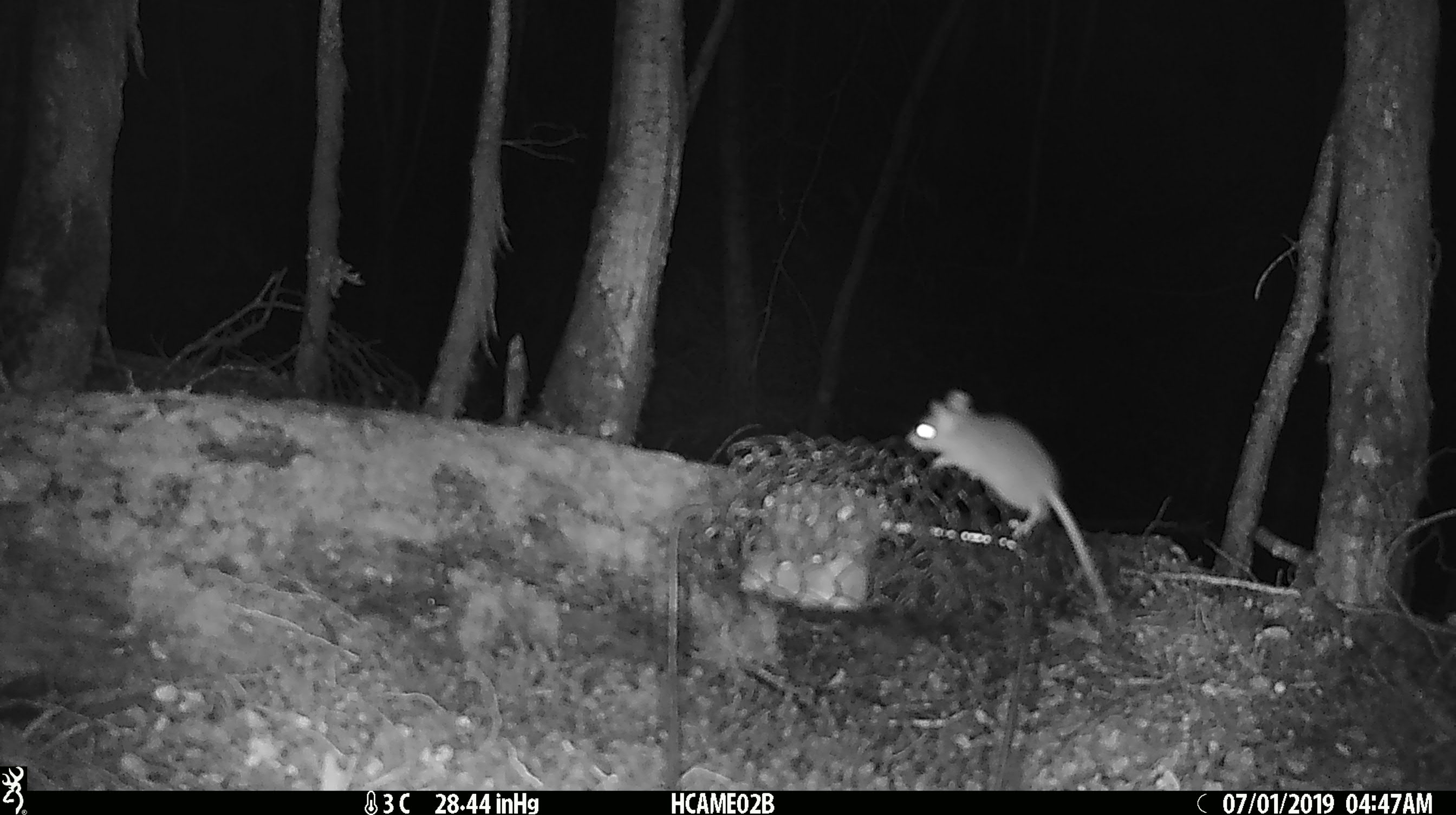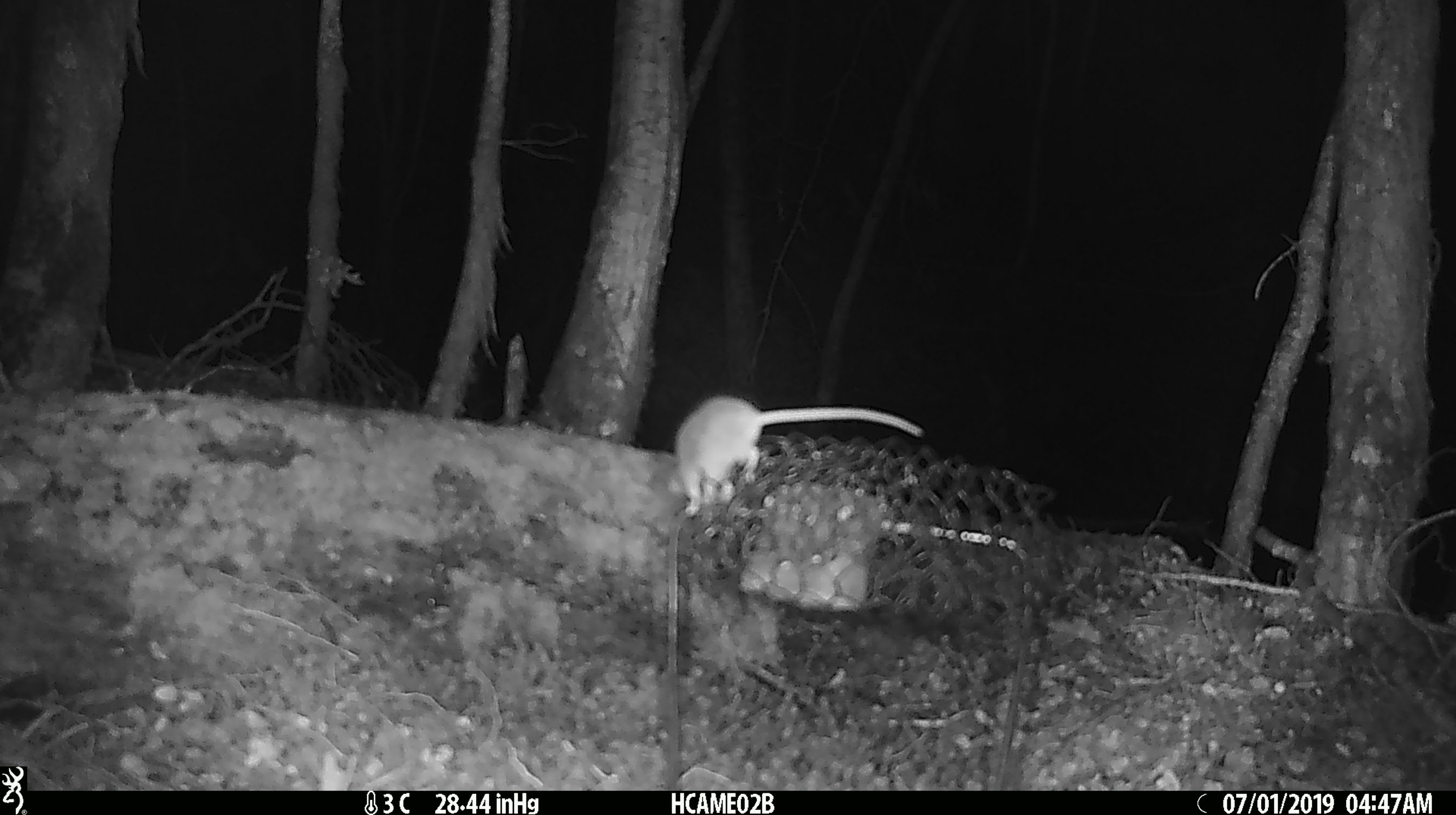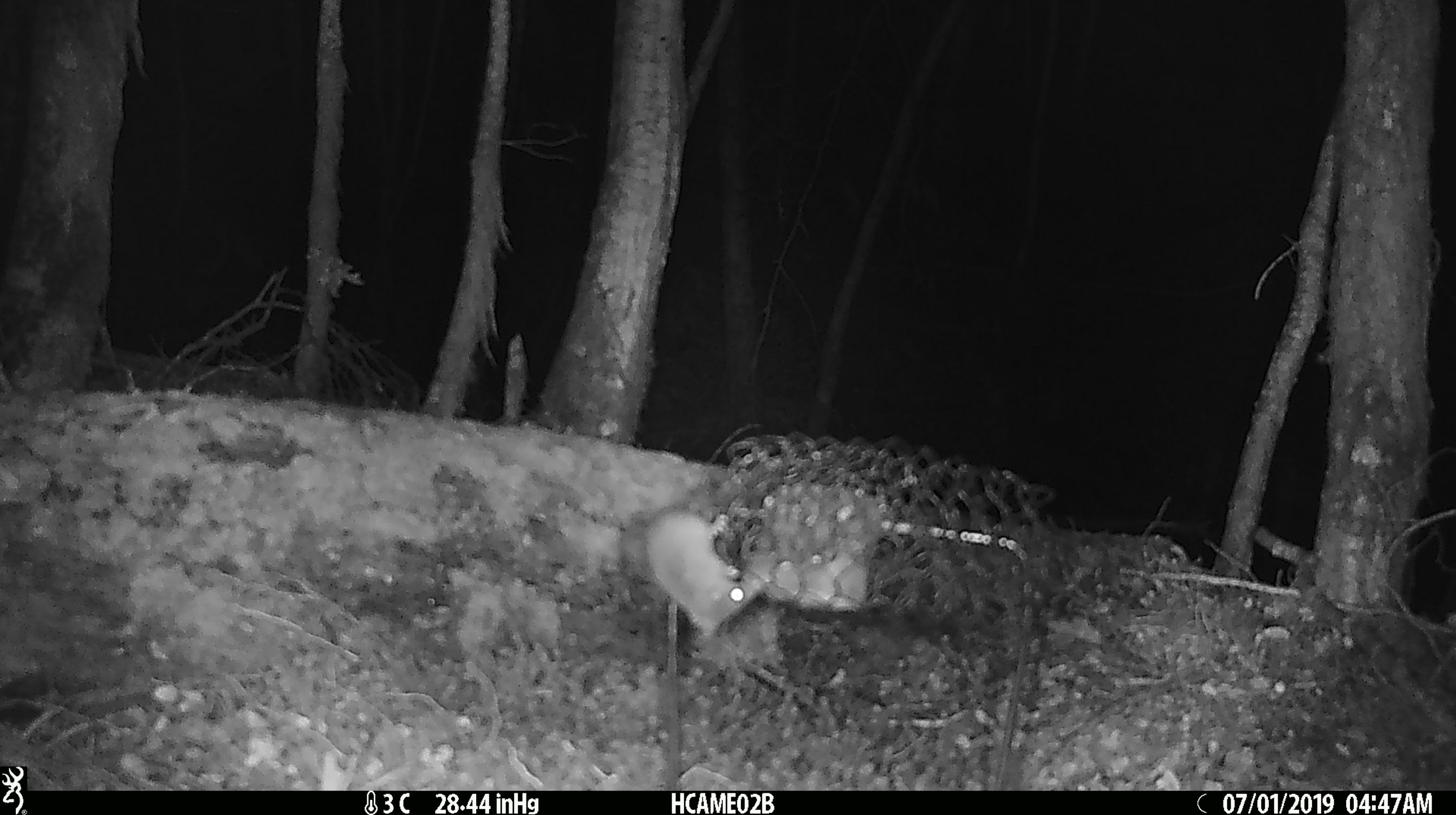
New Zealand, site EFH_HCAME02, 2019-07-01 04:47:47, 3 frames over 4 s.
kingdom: Animalia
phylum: Chordata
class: Mammalia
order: Rodentia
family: Muridae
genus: Mus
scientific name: Mus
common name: mouse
Mouse (Mus).